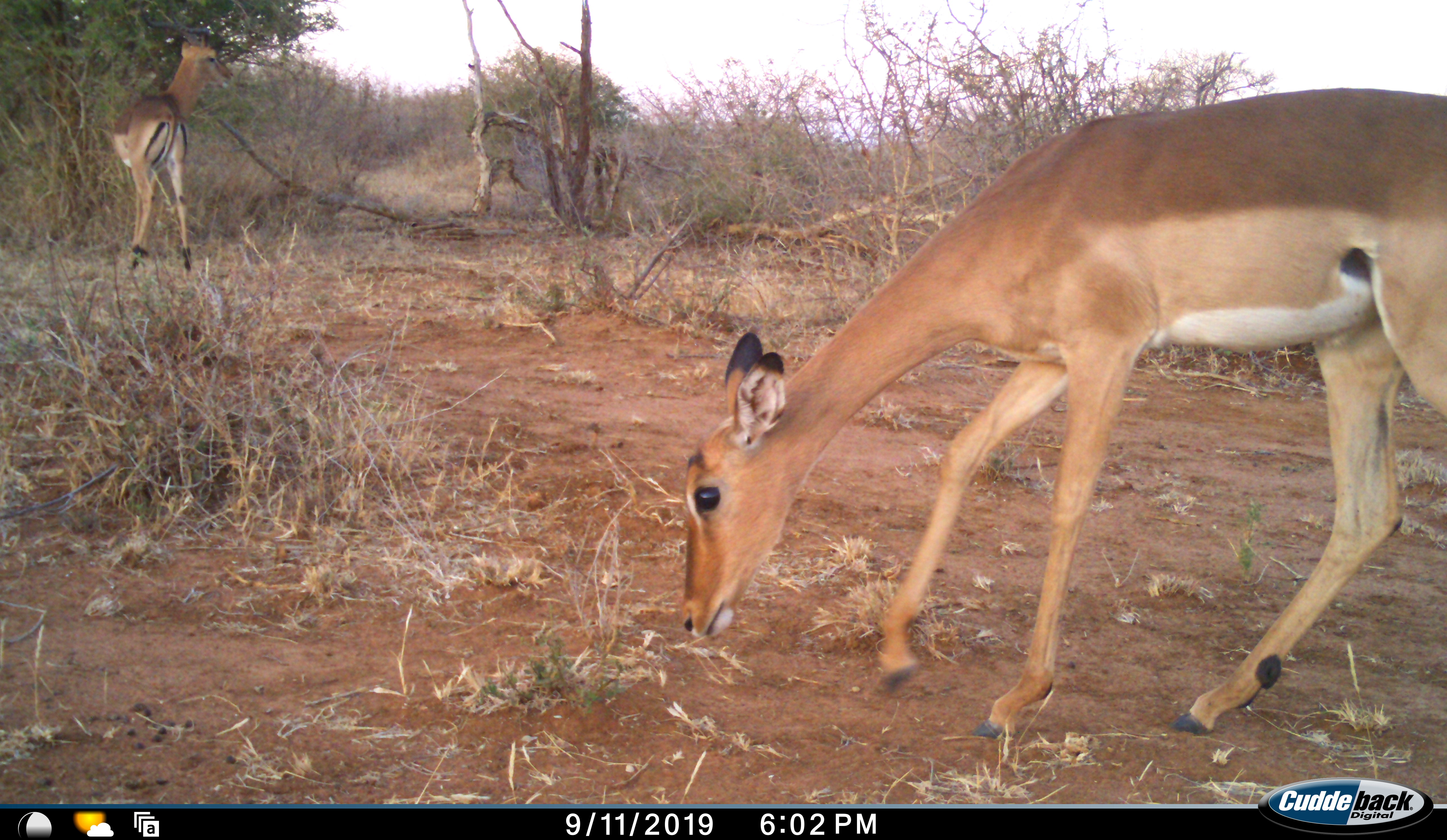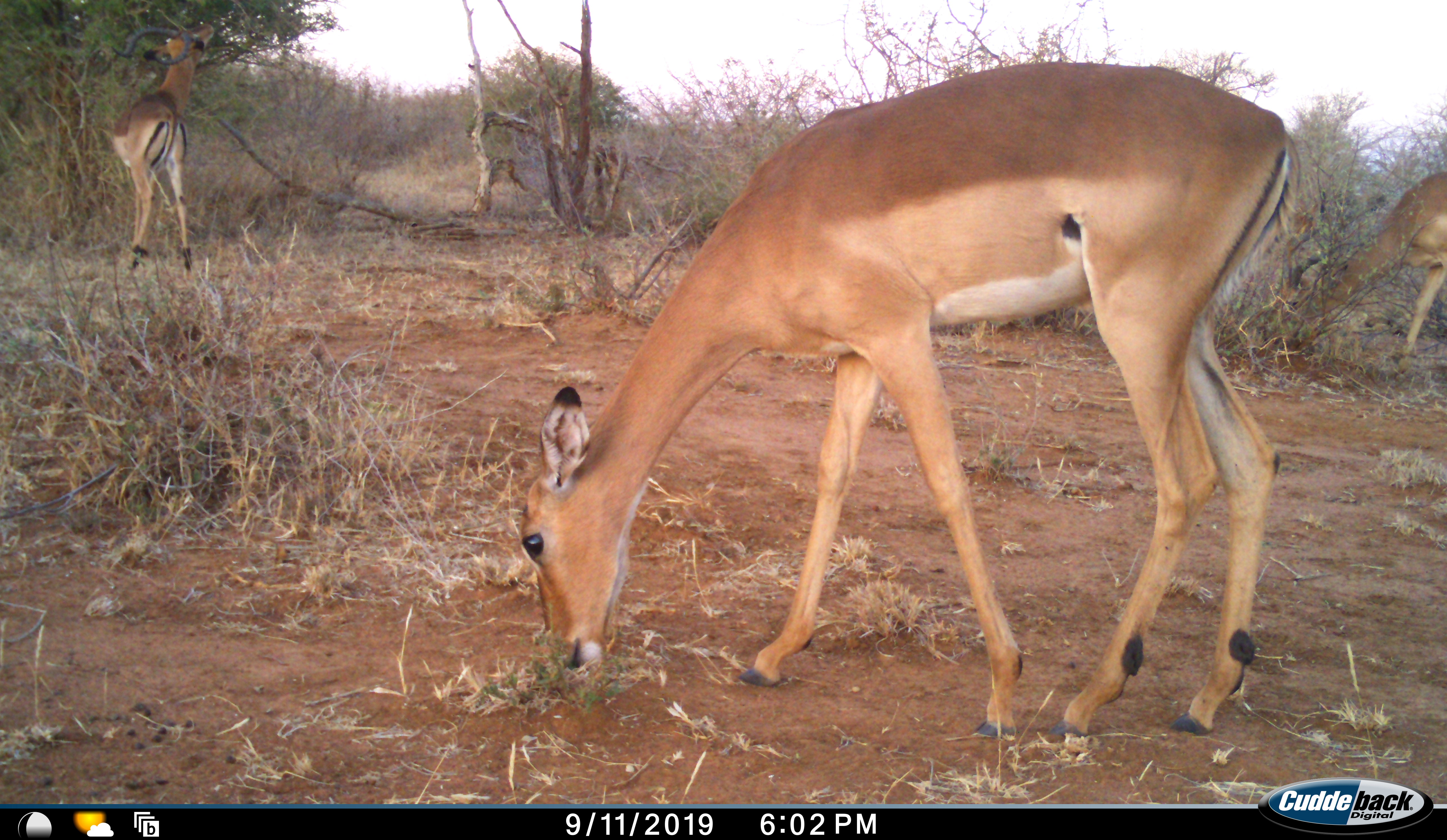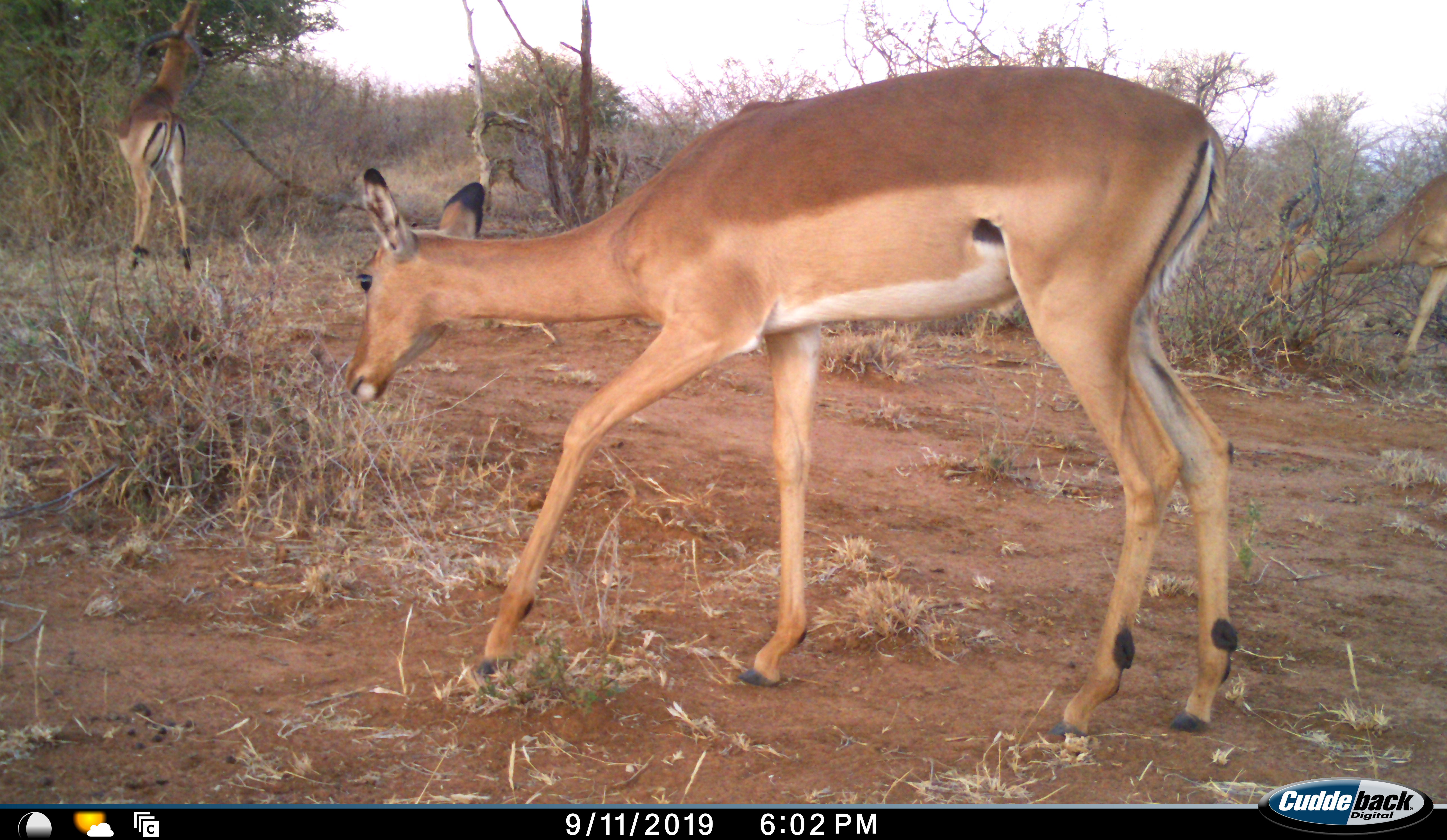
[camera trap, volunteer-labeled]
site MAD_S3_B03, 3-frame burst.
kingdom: Animalia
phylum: Chordata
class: Mammalia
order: Artiodactyla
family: Bovidae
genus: Aepyceros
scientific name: Aepyceros melampus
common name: impala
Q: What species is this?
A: Impala (Aepyceros melampus).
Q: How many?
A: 3.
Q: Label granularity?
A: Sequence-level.